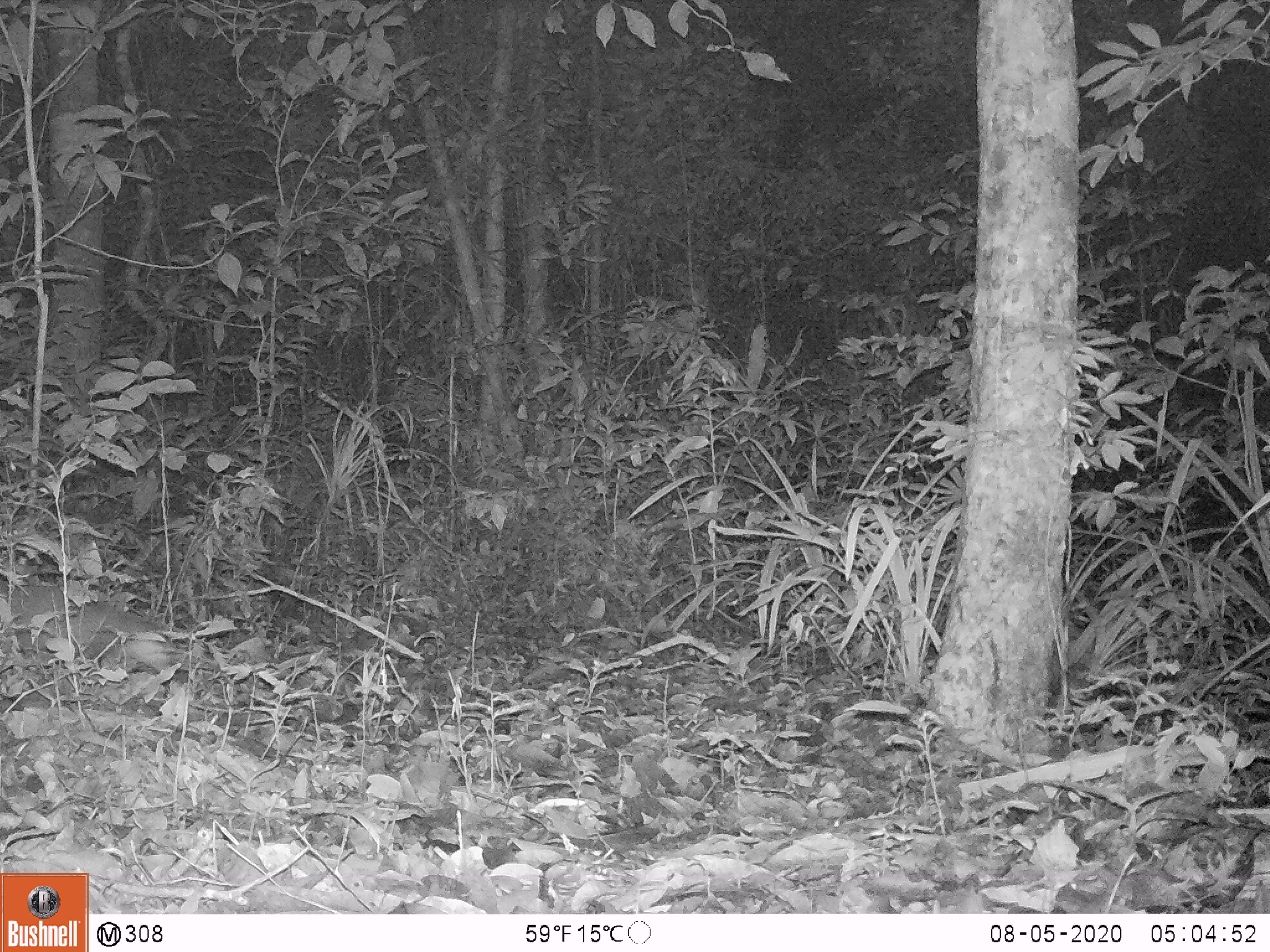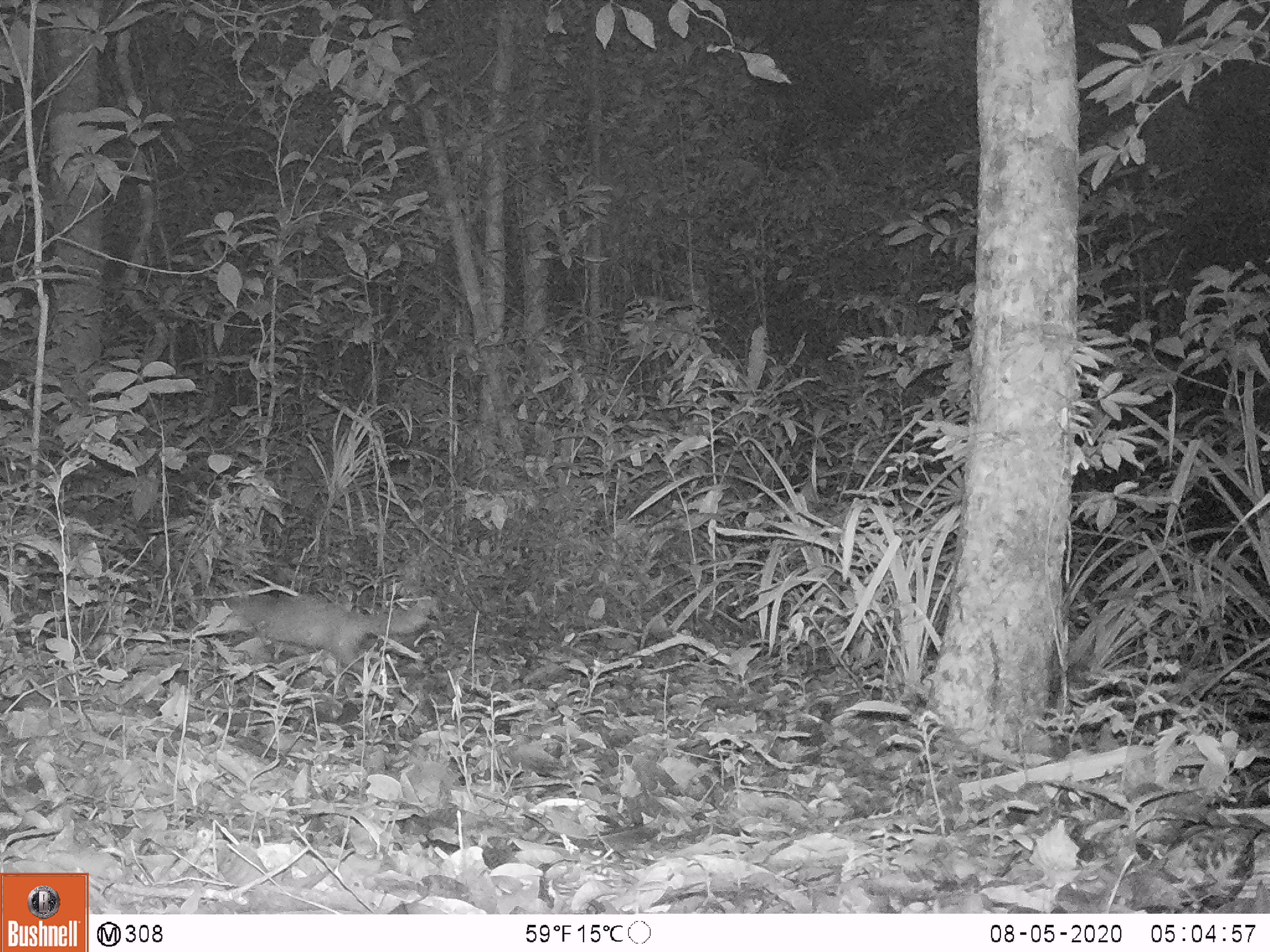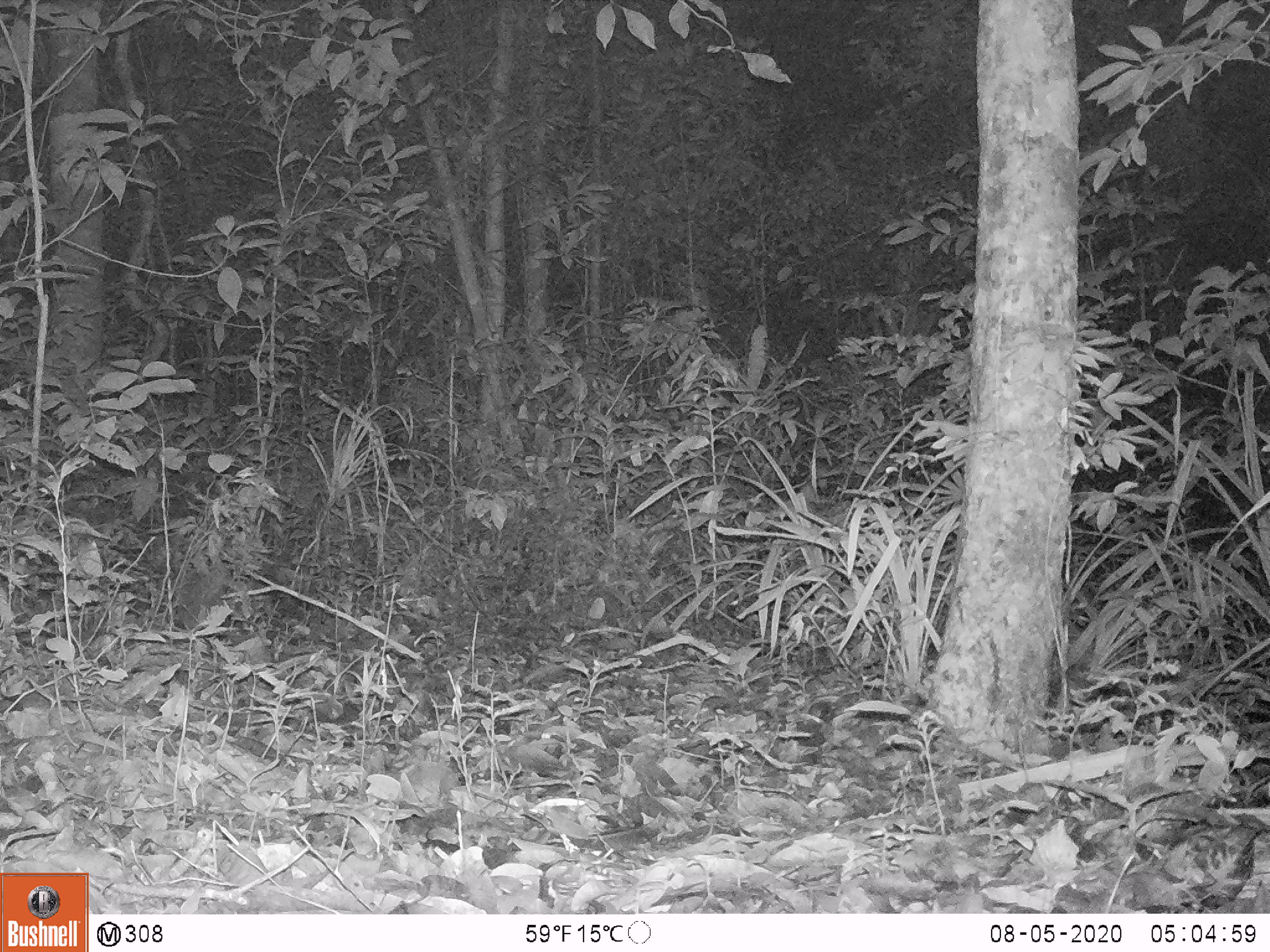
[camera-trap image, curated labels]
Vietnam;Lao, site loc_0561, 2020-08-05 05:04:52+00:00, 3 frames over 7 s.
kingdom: Animalia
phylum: Chordata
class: Mammalia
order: Carnivora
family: Mustelidae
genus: Melogale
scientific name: Melogale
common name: ferret badger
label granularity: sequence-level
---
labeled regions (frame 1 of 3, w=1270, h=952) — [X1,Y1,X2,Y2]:
ferret badger: [0,582,177,673]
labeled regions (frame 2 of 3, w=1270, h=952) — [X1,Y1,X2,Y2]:
ferret badger: [187,593,436,682]